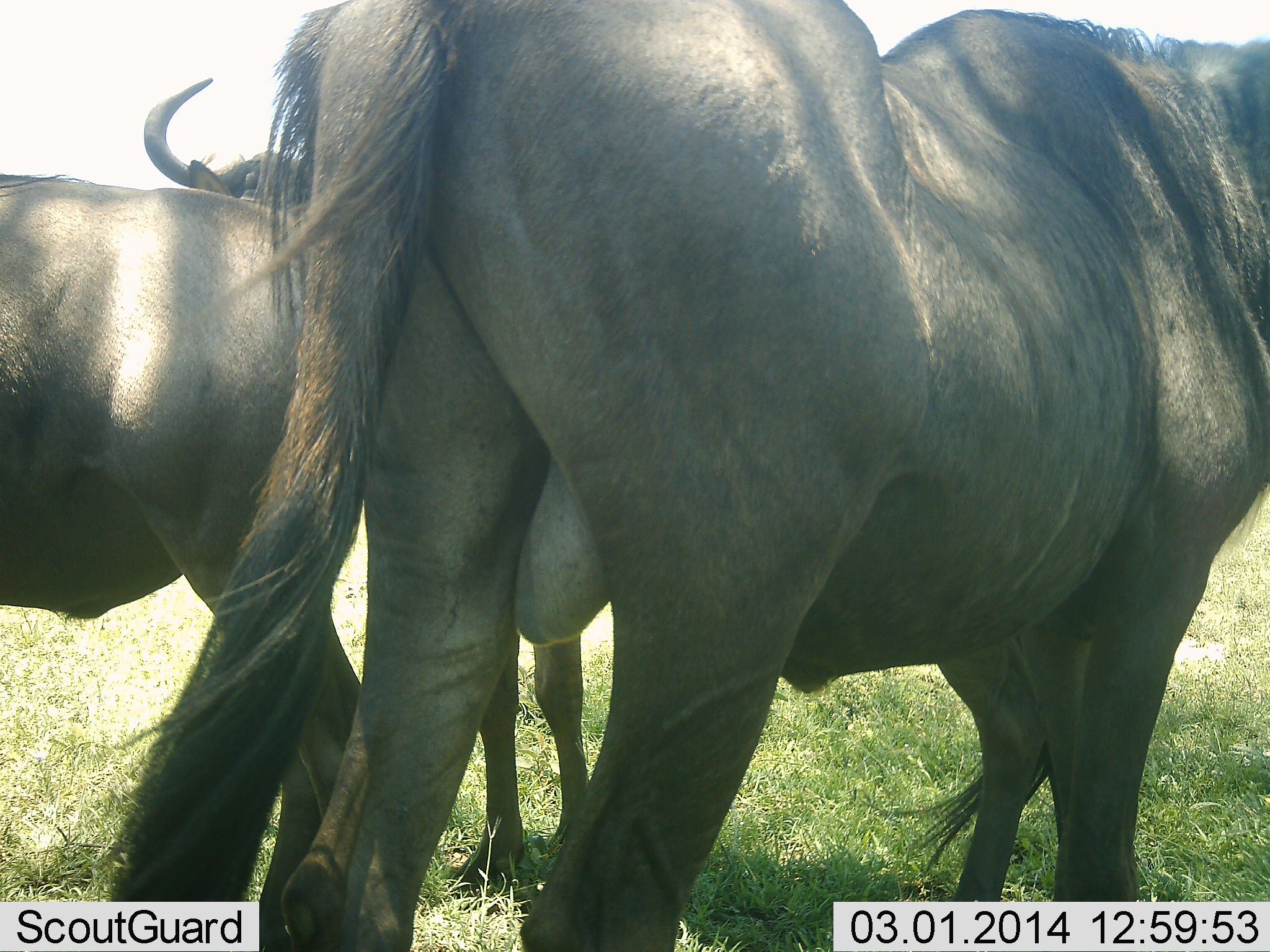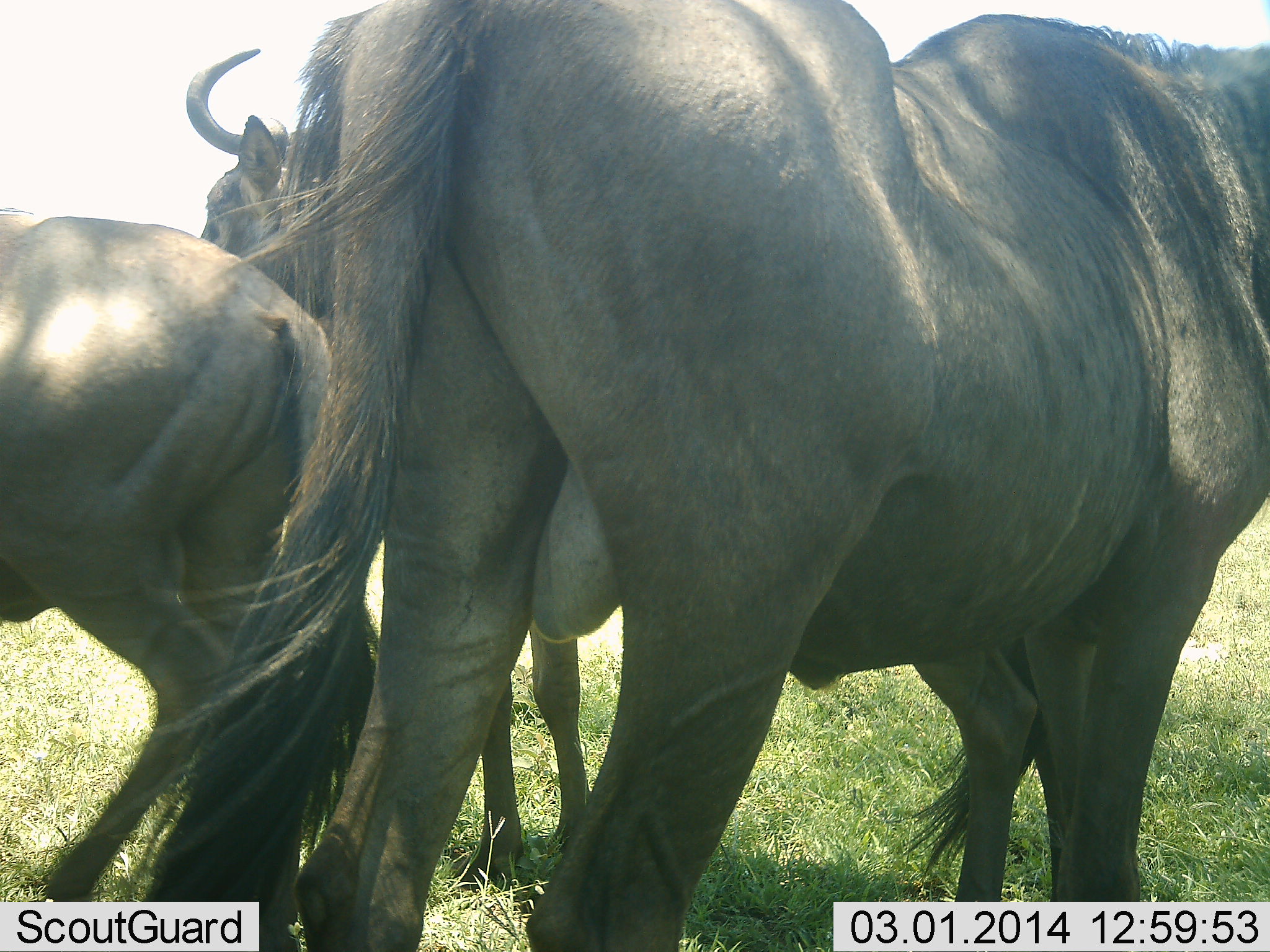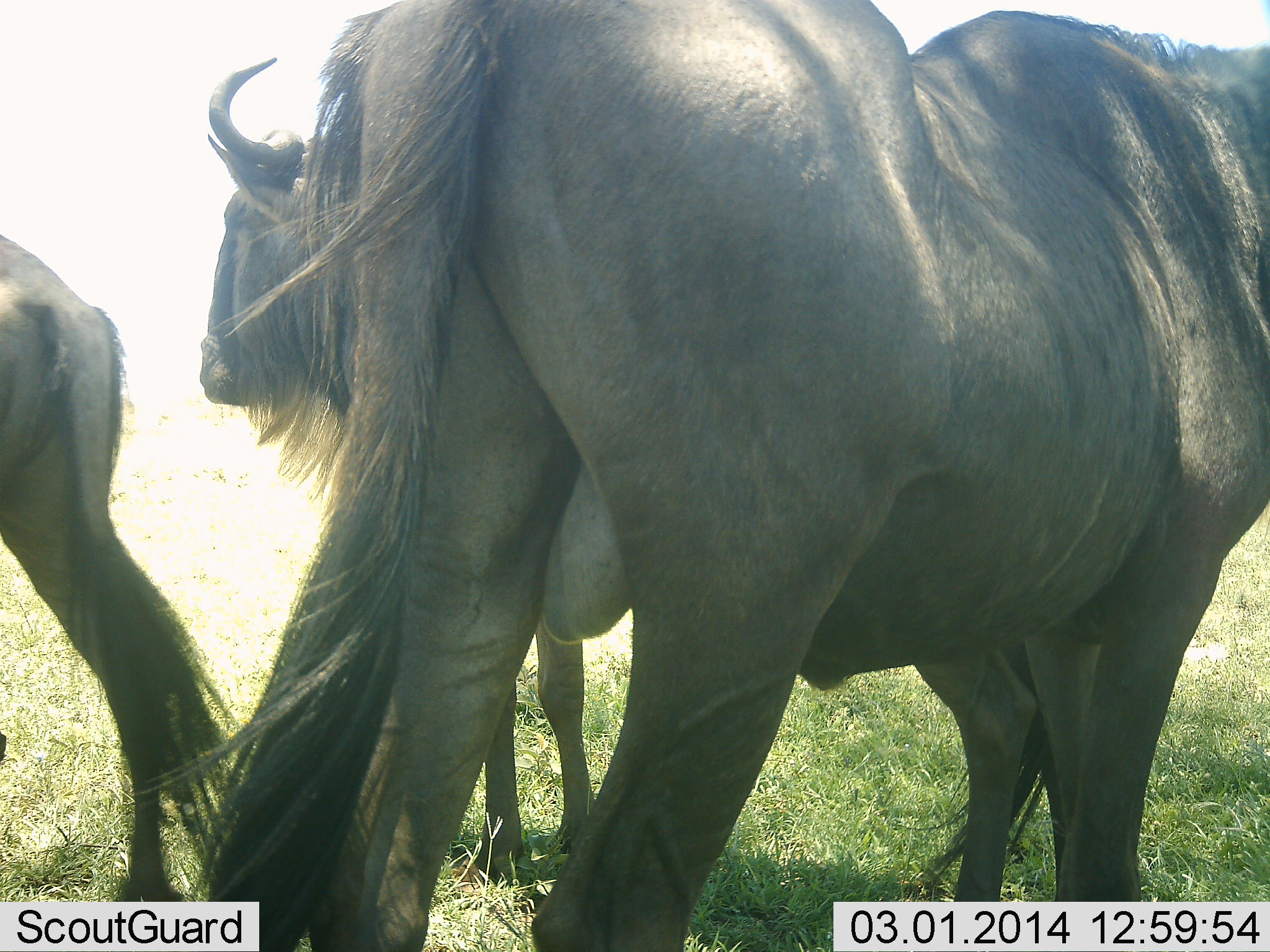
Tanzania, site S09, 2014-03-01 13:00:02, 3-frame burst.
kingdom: Animalia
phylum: Chordata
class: Mammalia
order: Artiodactyla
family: Bovidae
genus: Connochaetes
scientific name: Connochaetes taurinus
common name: blue wildebeest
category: wildebeest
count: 3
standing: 100%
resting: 0%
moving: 20%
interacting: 0%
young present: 0%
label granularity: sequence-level